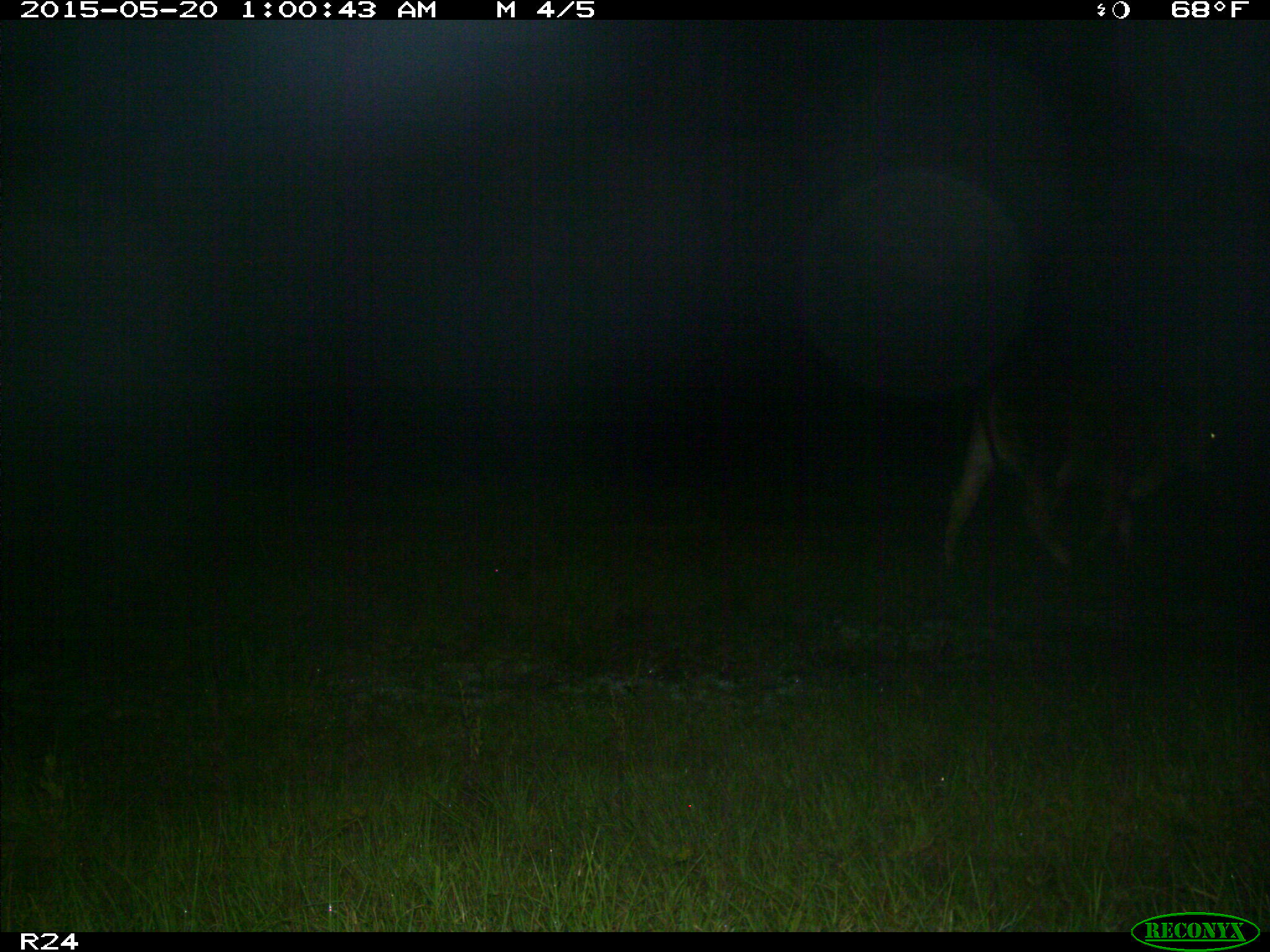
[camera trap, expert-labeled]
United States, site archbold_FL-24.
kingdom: Animalia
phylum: Chordata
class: Mammalia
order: Artiodactyla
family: Bovidae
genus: Bos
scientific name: Bos taurus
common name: domestic cow